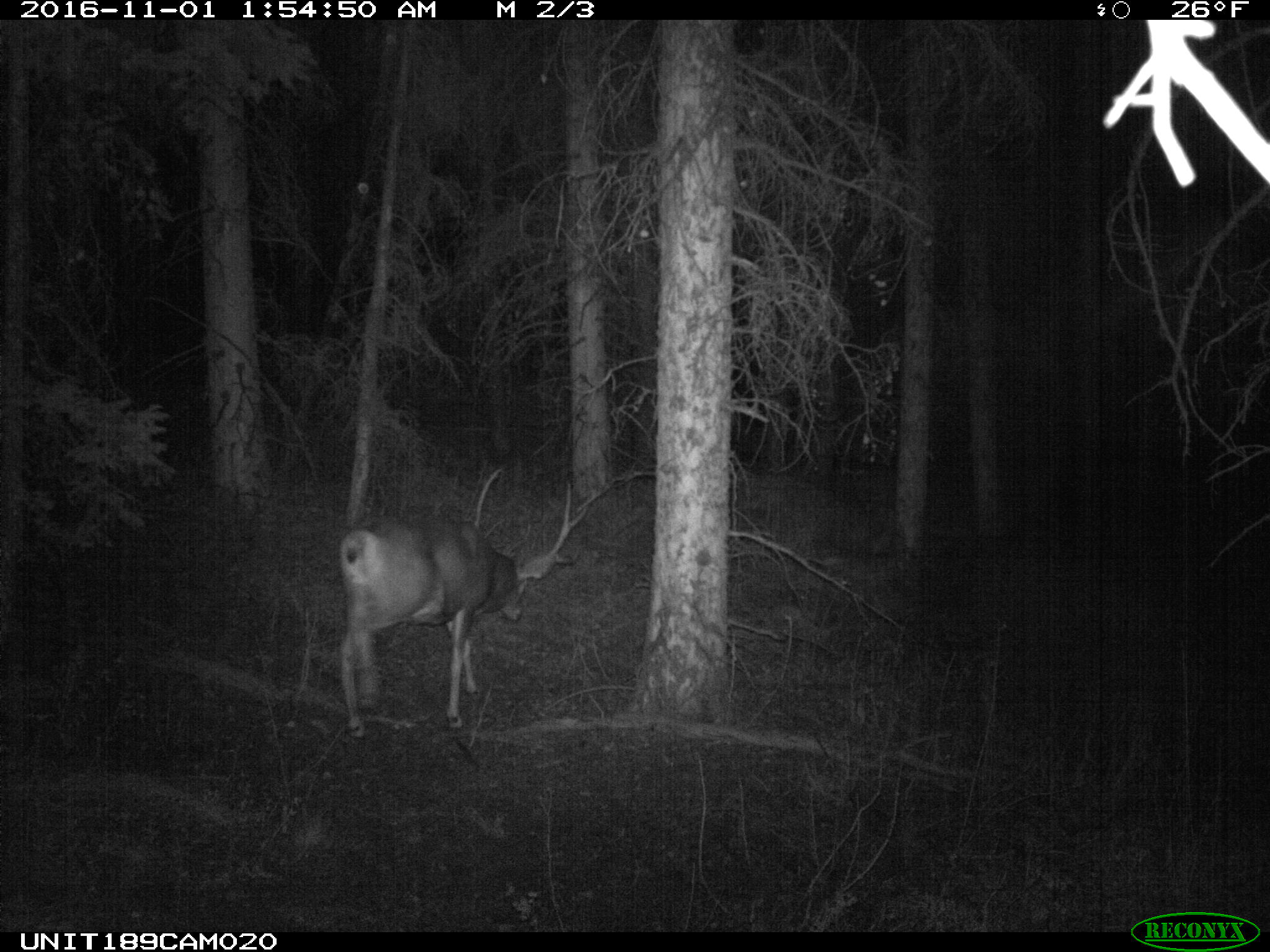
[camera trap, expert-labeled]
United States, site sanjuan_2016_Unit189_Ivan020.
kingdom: Animalia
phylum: Chordata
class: Mammalia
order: Artiodactyla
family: Cervidae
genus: Odocoileus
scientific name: Odocoileus hemionus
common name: mule deer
Odocoileus hemionus (mule deer).